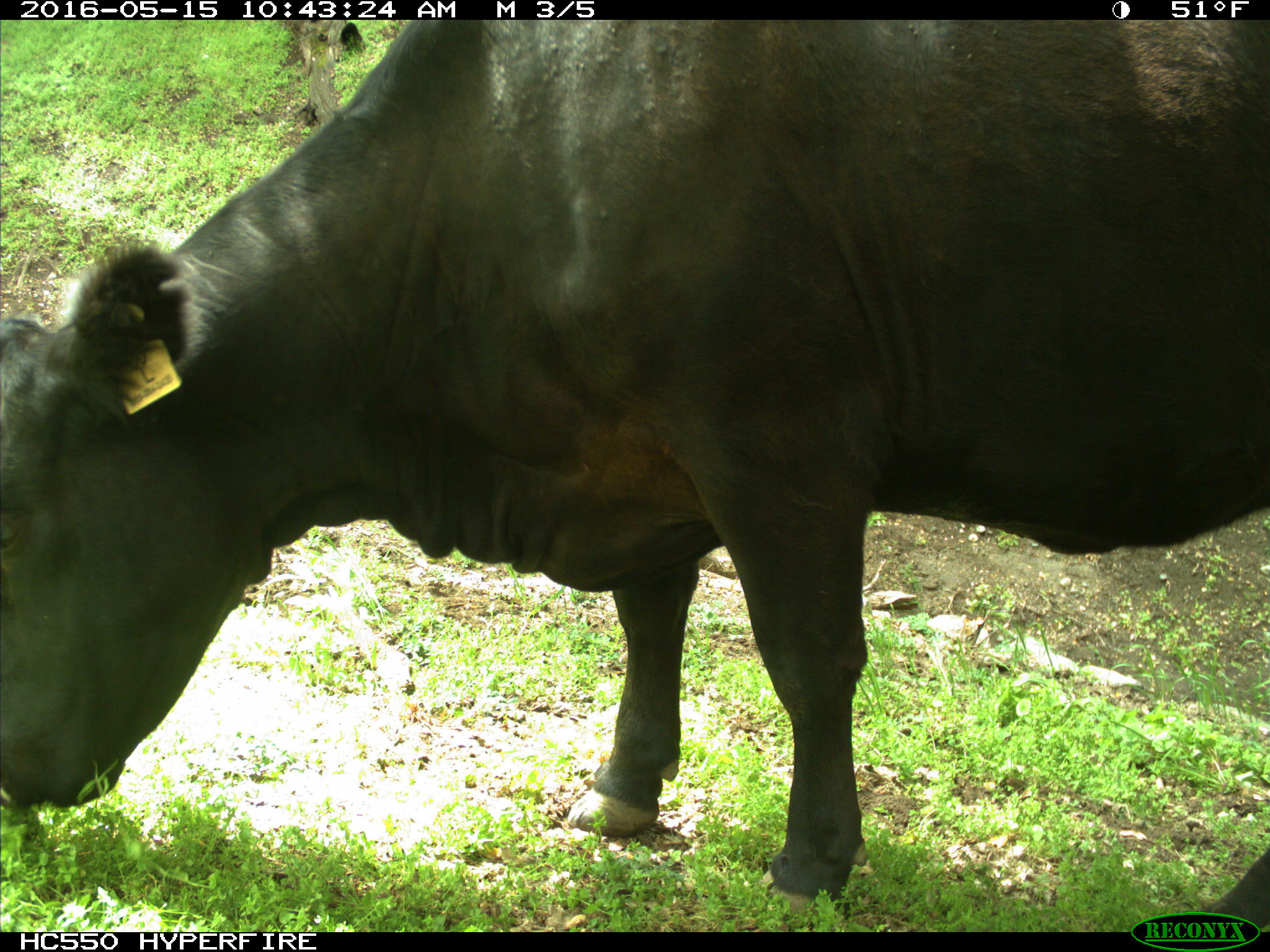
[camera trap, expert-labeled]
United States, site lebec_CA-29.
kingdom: Animalia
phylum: Chordata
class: Mammalia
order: Artiodactyla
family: Bovidae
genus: Bos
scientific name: Bos taurus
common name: domestic cow